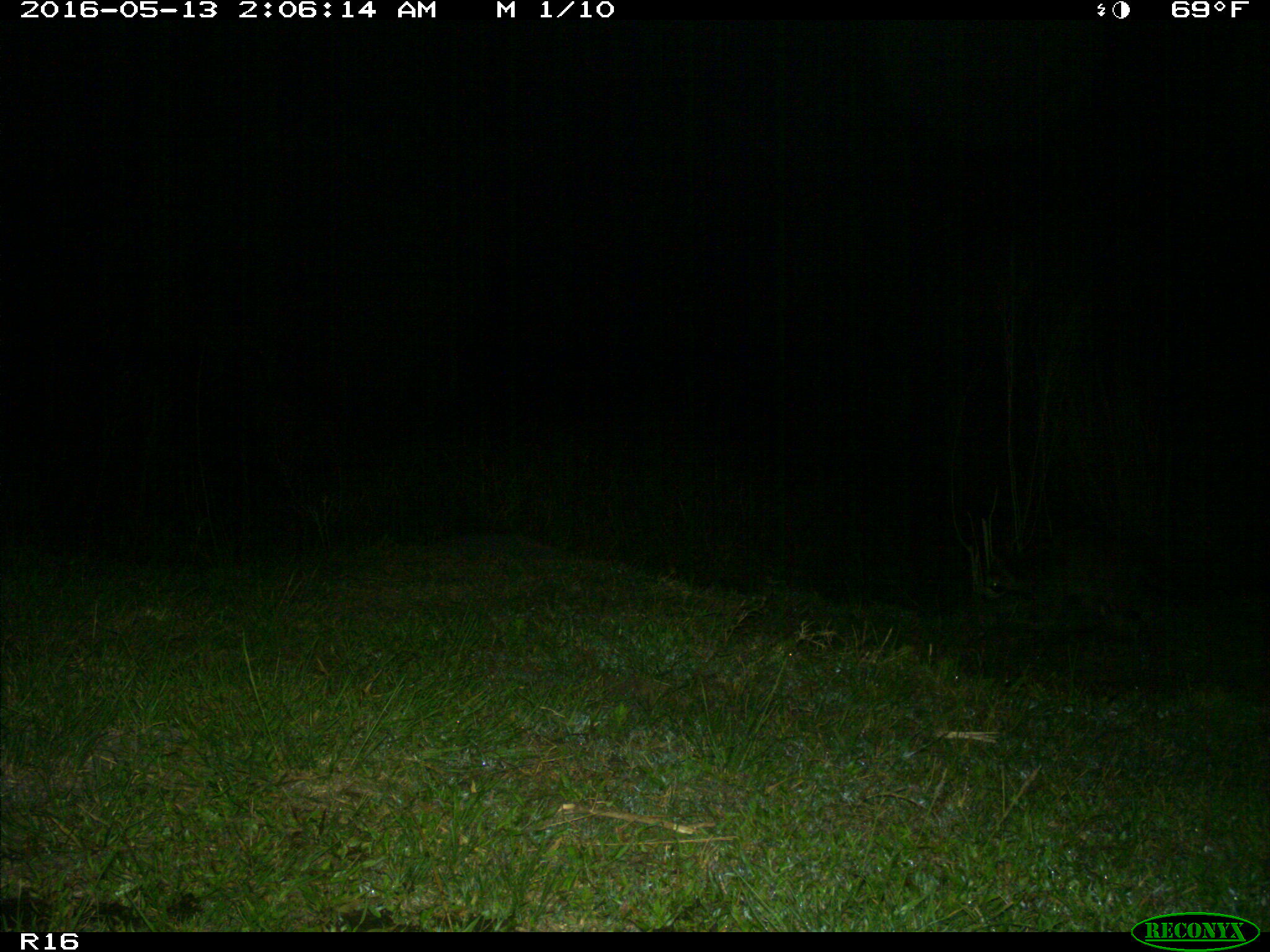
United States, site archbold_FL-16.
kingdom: Animalia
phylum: Chordata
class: Mammalia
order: Artiodactyla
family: Suidae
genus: Sus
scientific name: Sus scrofa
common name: wild boar